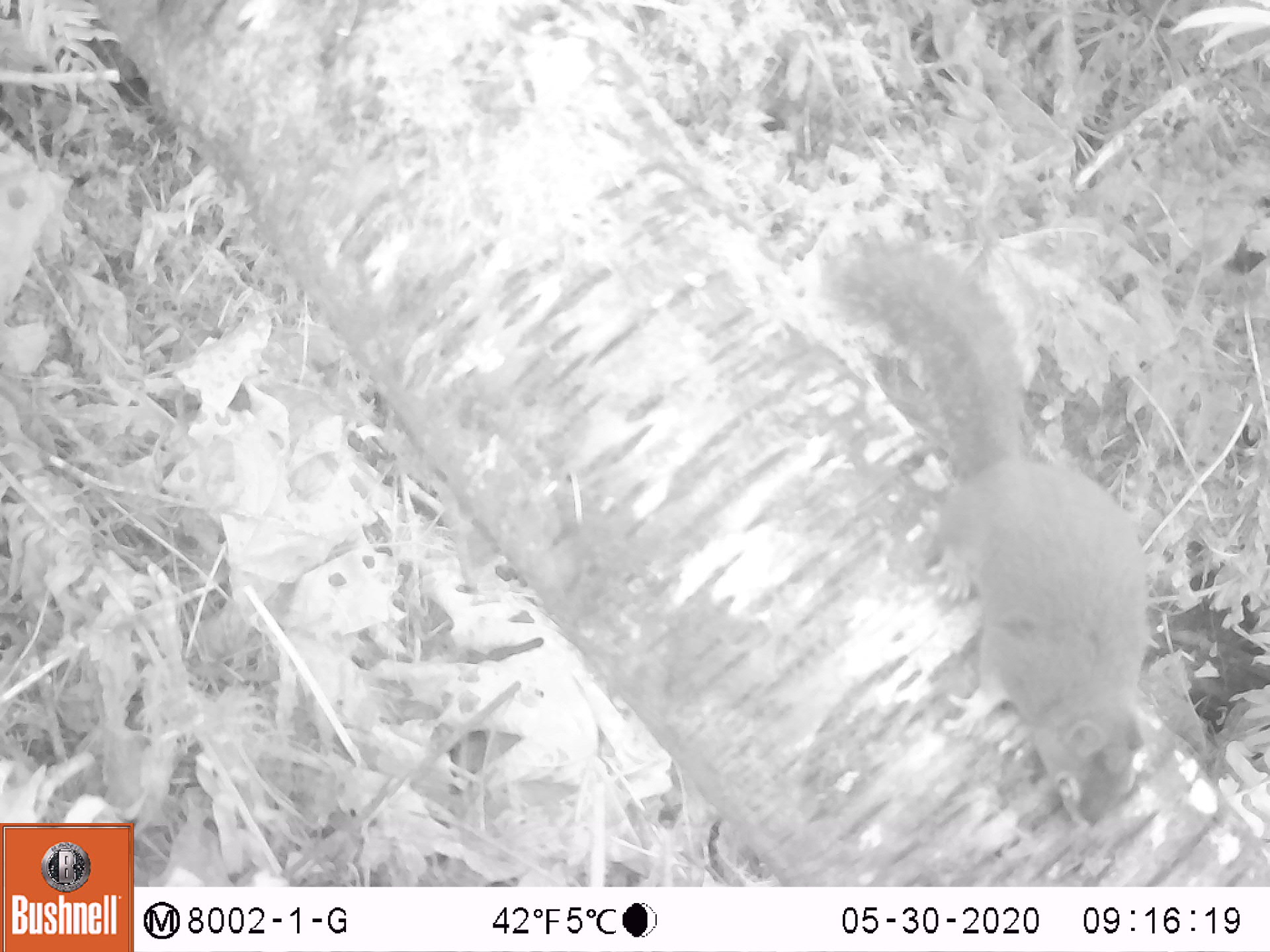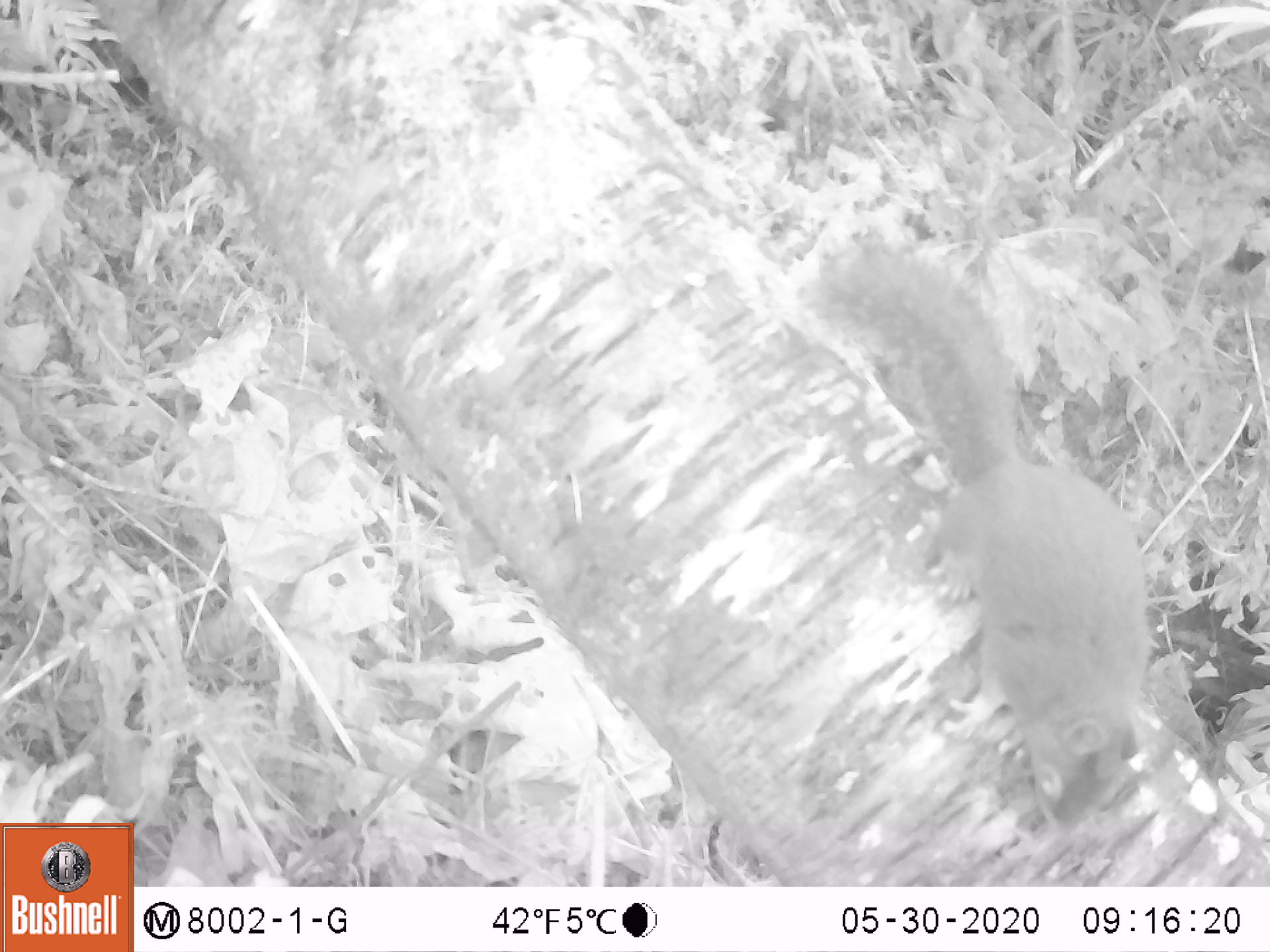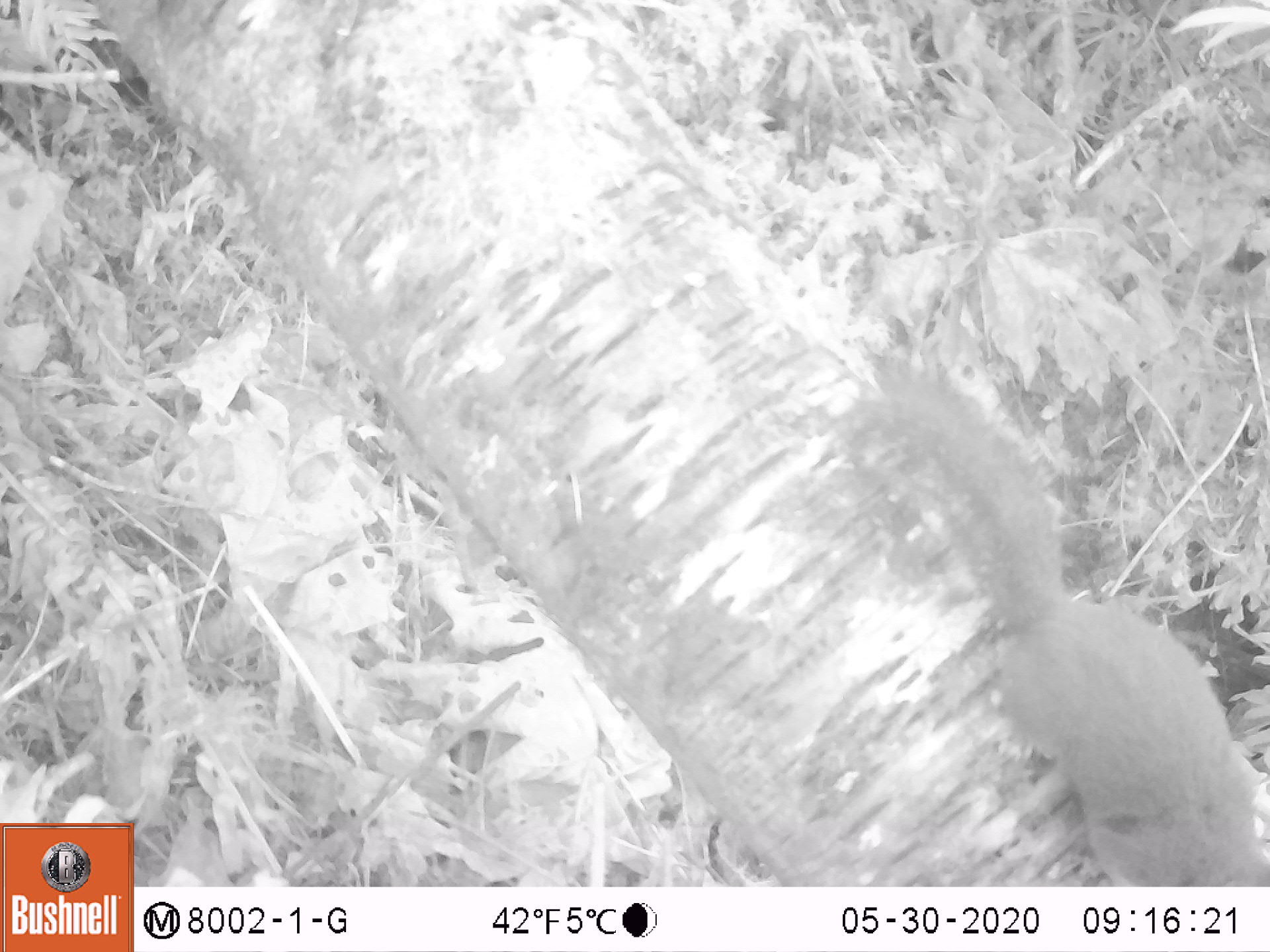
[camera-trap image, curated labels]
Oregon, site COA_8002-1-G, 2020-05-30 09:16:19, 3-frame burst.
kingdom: Animalia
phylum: Chordata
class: Mammalia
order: Rodentia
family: Sciuridae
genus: Tamiasciurus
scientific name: Tamiasciurus douglasii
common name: douglas squirrel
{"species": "douglas squirrel (Tamiasciurus douglasii)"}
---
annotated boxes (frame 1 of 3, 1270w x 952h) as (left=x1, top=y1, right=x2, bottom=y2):
douglas squirrel: (left=830, top=236, right=1158, bottom=837)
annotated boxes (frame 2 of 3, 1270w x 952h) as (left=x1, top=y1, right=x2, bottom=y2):
douglas squirrel: (left=814, top=248, right=1142, bottom=826)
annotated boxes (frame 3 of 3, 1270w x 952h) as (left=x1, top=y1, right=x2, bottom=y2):
douglas squirrel: (left=868, top=374, right=1263, bottom=880)